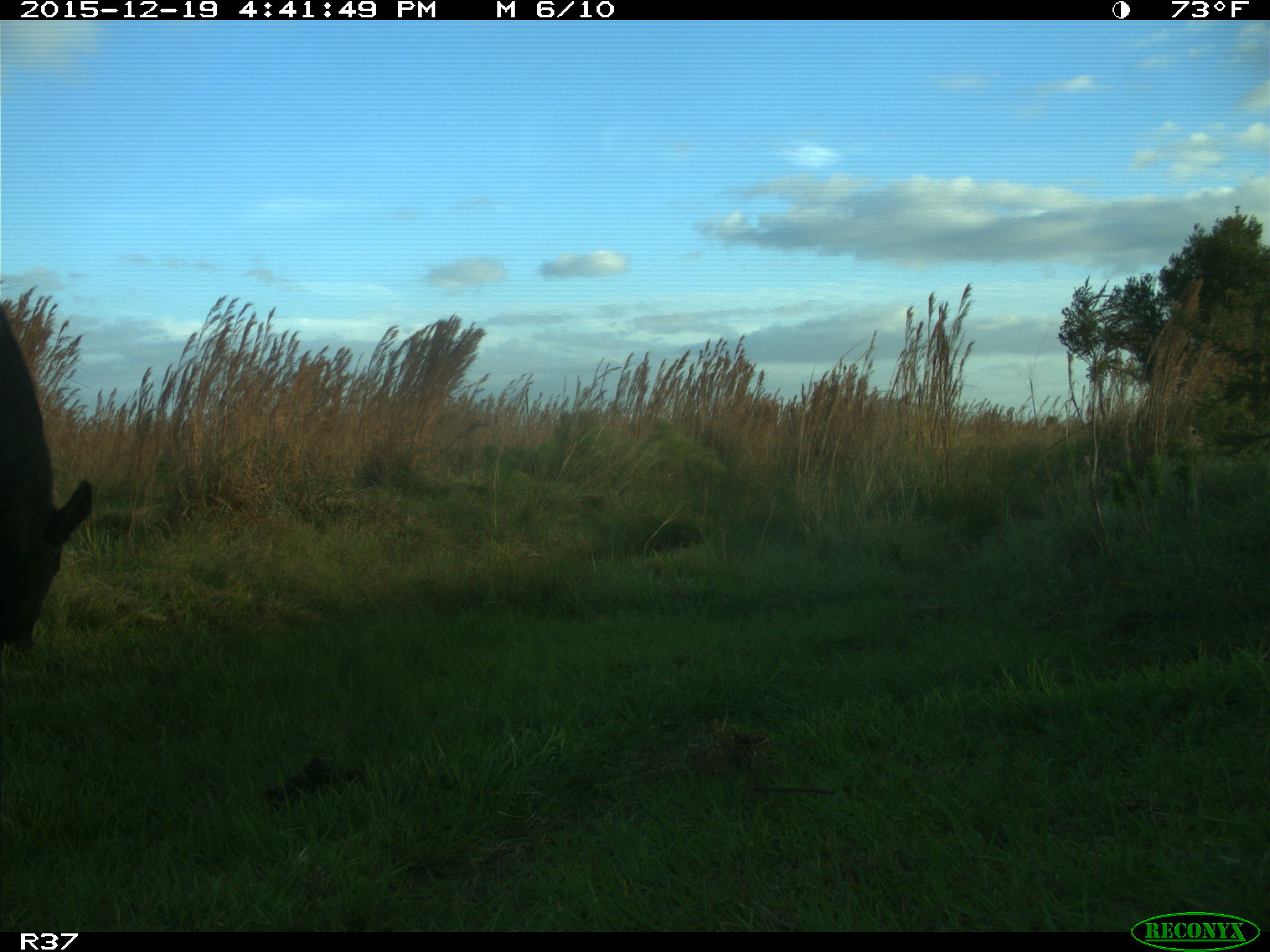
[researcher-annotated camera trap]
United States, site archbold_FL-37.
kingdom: Animalia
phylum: Chordata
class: Mammalia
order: Artiodactyla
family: Bovidae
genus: Bos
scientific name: Bos taurus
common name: domestic cow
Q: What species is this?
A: Bos taurus (domestic cow).